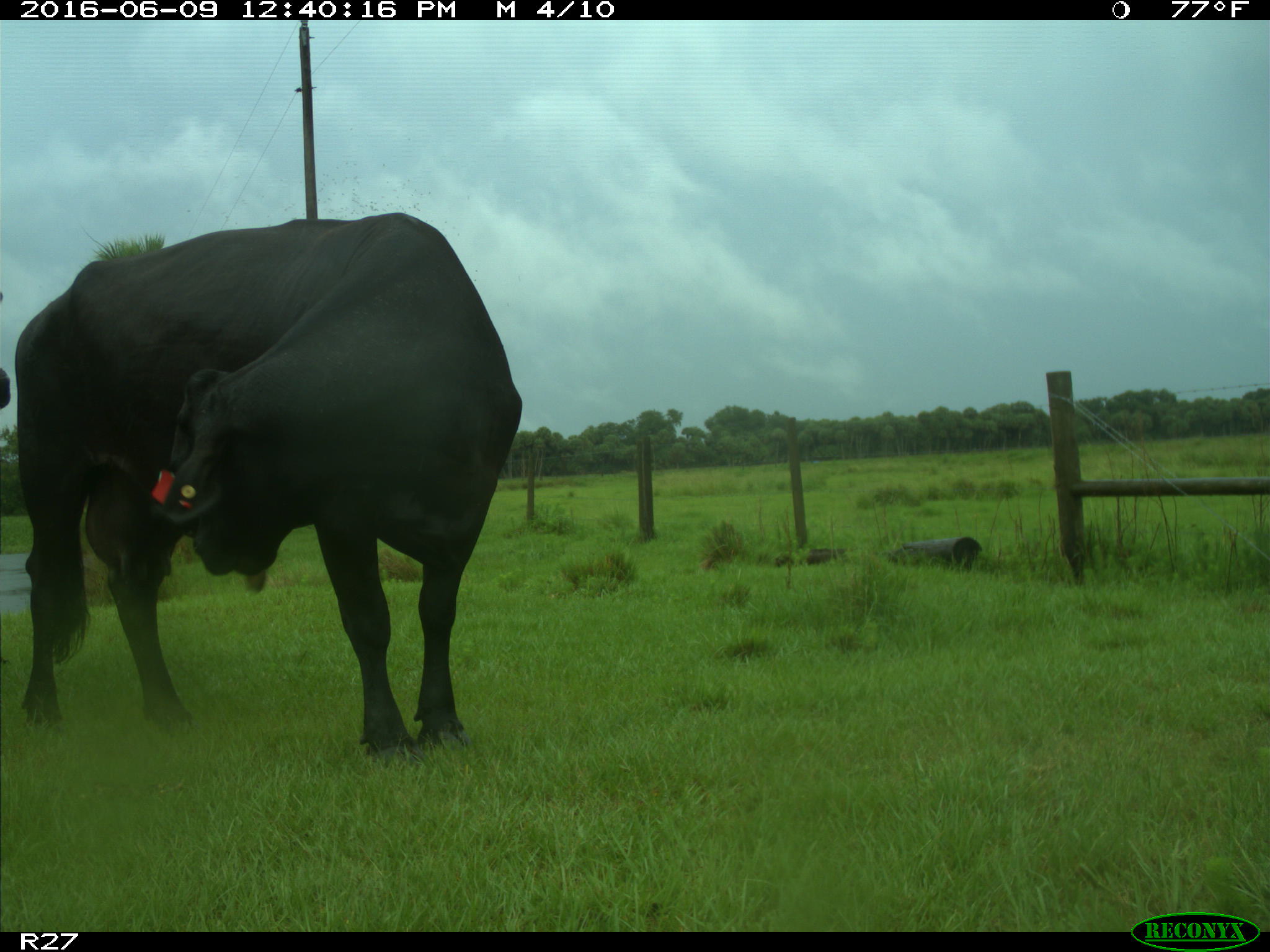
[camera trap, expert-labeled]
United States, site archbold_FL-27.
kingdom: Animalia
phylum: Chordata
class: Mammalia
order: Artiodactyla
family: Bovidae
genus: Bos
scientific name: Bos taurus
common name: domestic cow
Bos taurus (domestic cow).